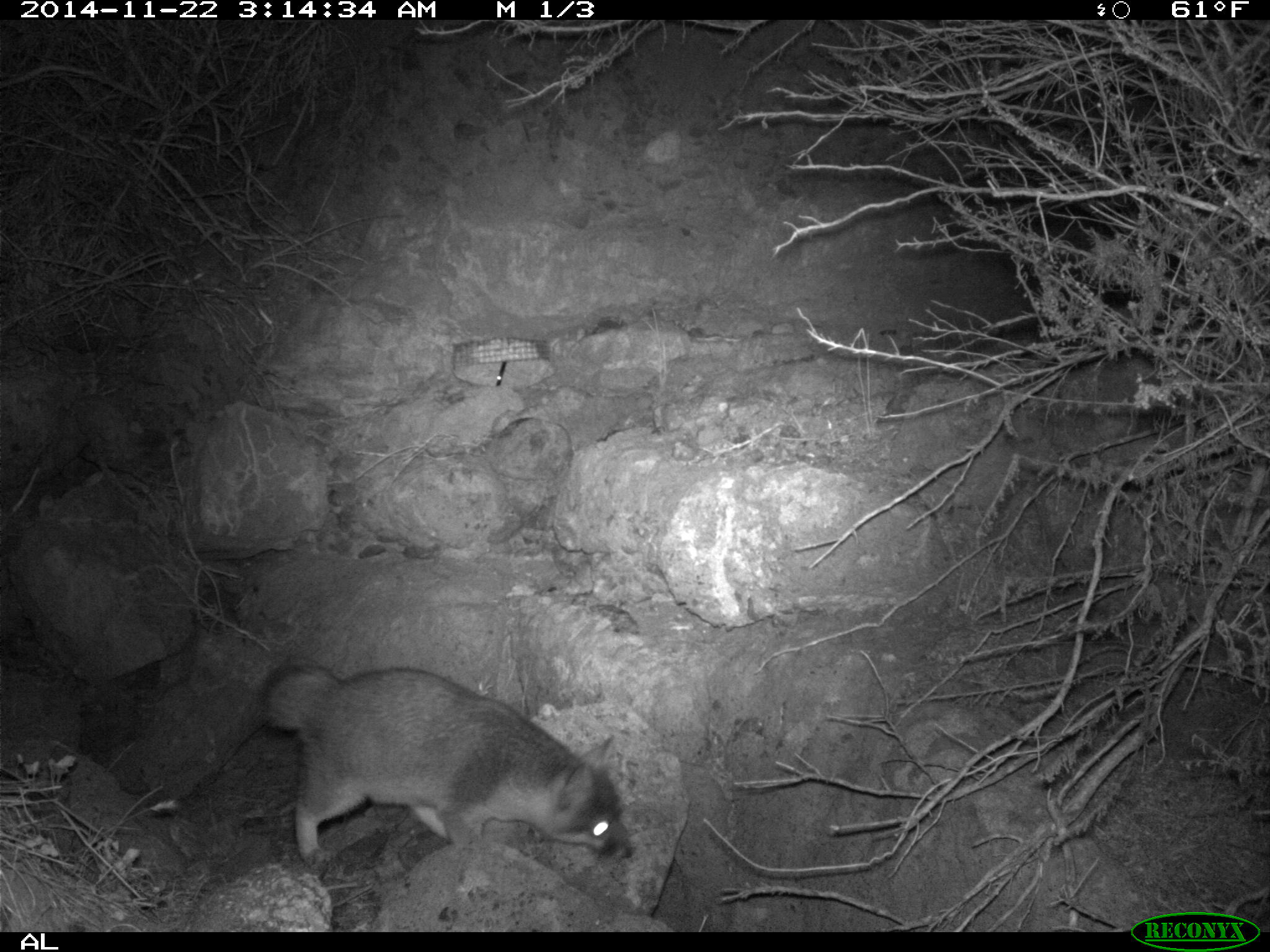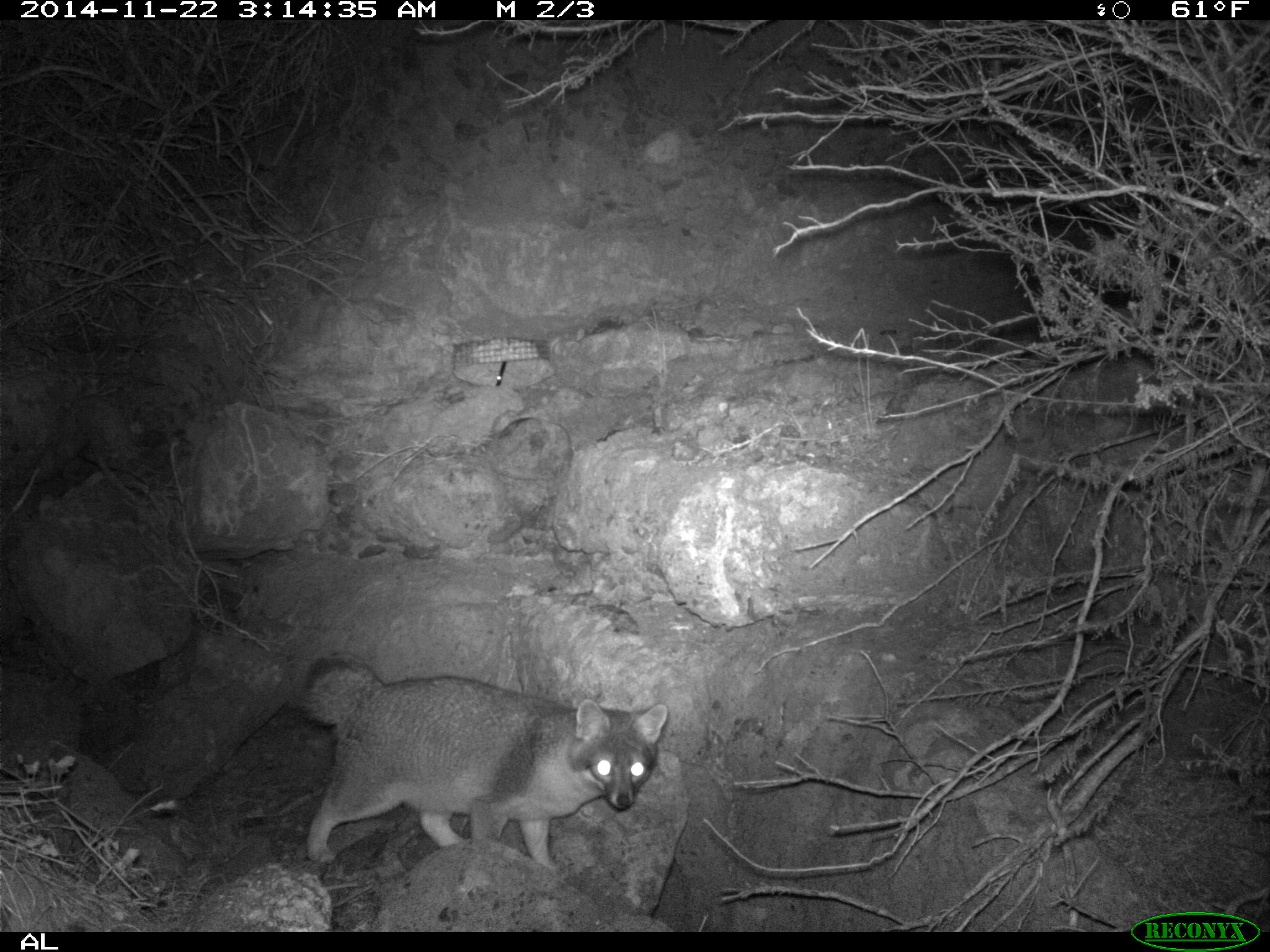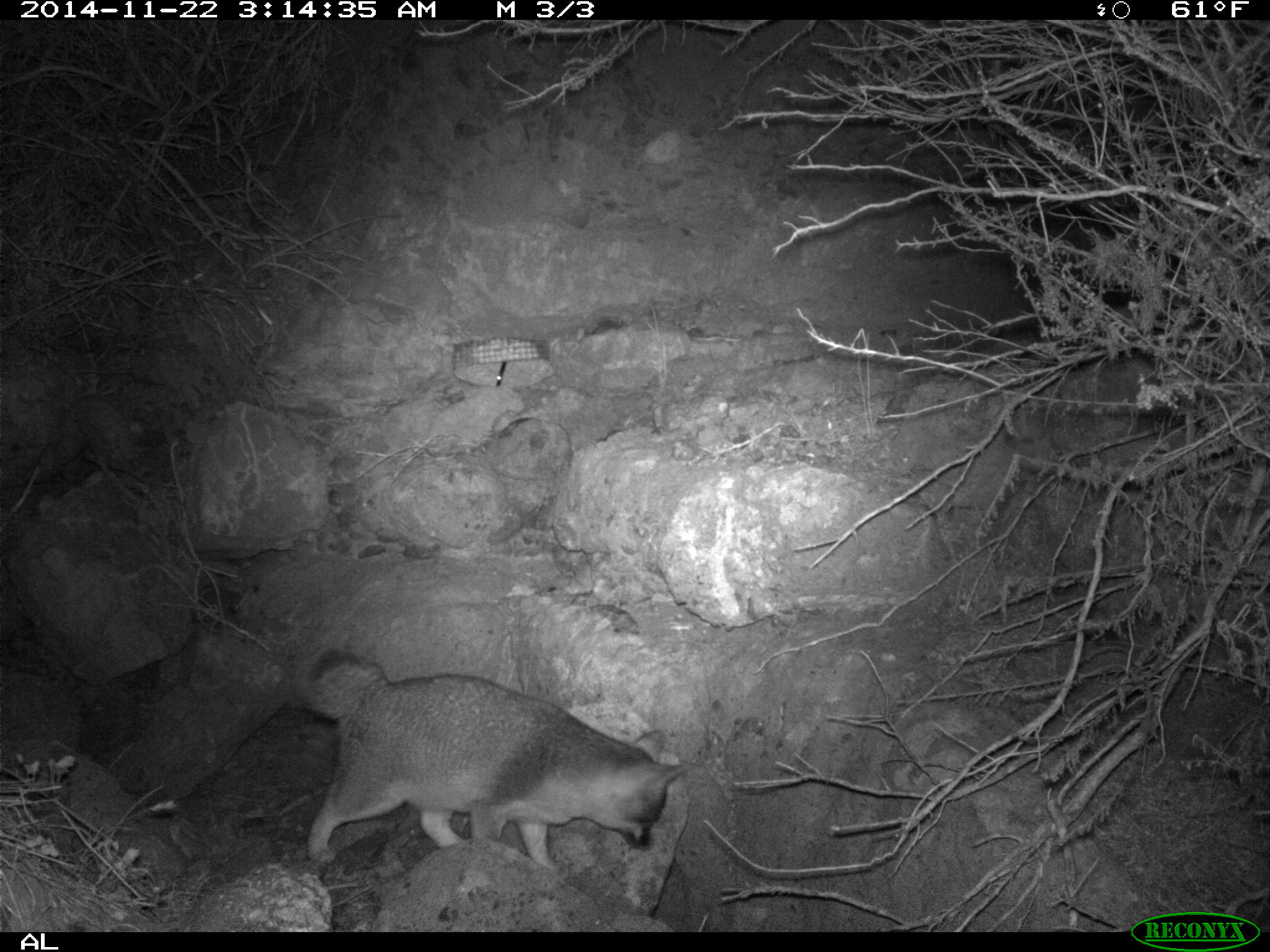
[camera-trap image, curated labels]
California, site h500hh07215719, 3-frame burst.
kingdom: Animalia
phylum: Chordata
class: Mammalia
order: Carnivora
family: Canidae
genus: Urocyon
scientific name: Urocyon littoralis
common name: island fox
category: fox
Fox (island fox) (Urocyon littoralis).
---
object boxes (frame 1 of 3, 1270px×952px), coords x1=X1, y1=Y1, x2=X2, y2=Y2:
fox: x1=257, y1=660, x2=634, y2=868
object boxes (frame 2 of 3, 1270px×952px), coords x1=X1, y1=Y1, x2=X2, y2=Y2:
fox: x1=293, y1=657, x2=667, y2=870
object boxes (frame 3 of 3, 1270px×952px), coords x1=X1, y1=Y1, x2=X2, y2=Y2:
fox: x1=304, y1=651, x2=683, y2=868